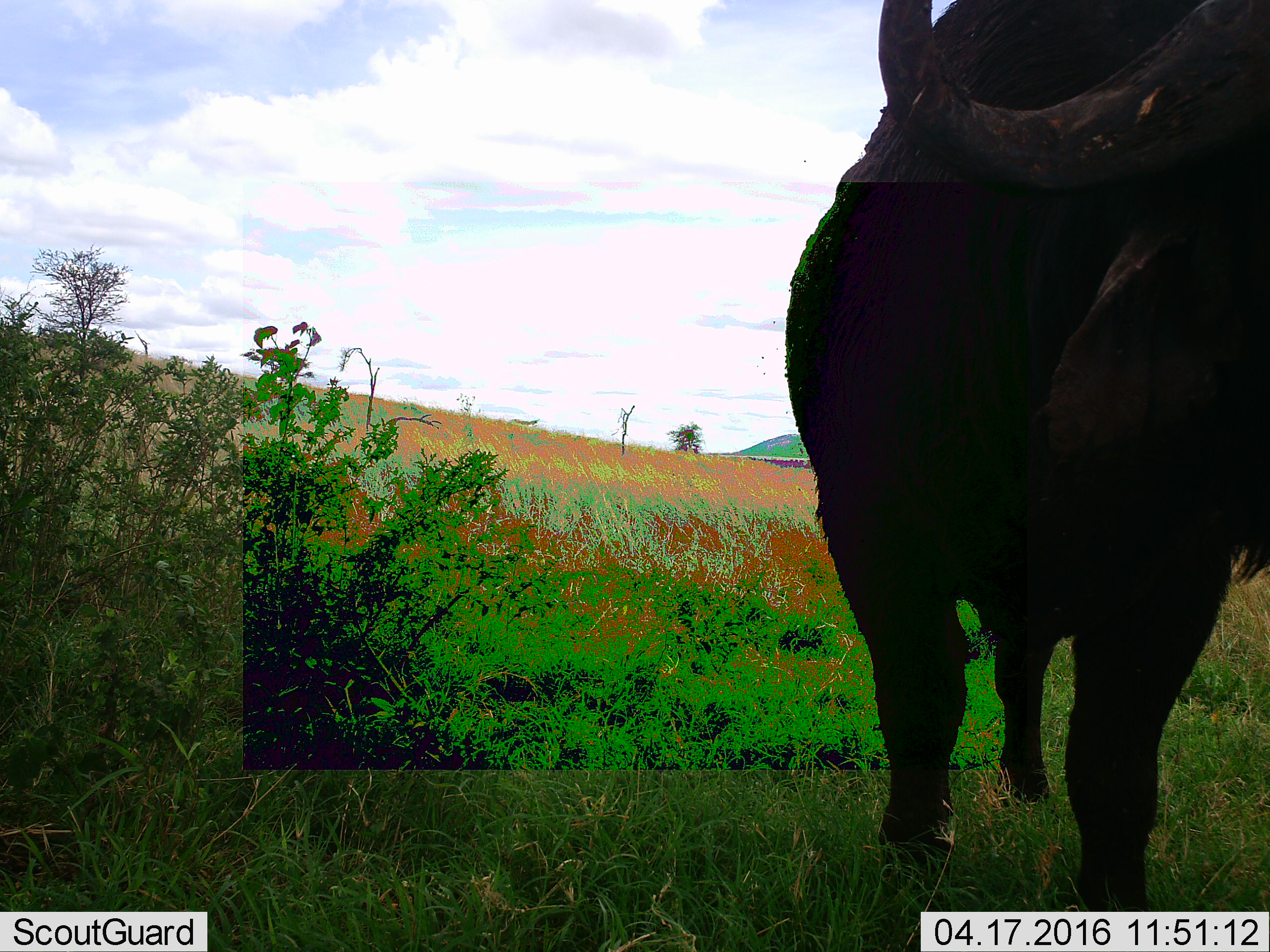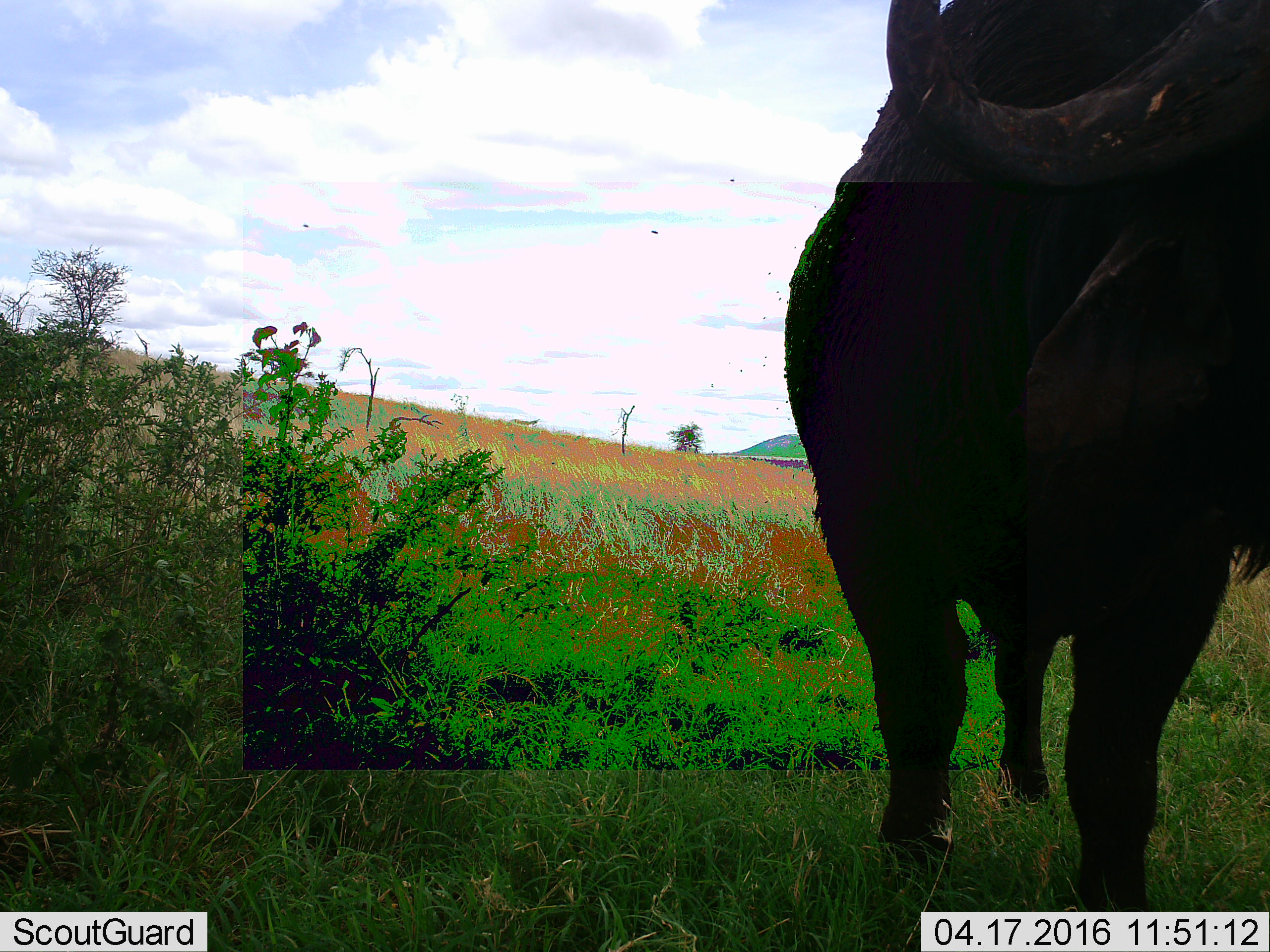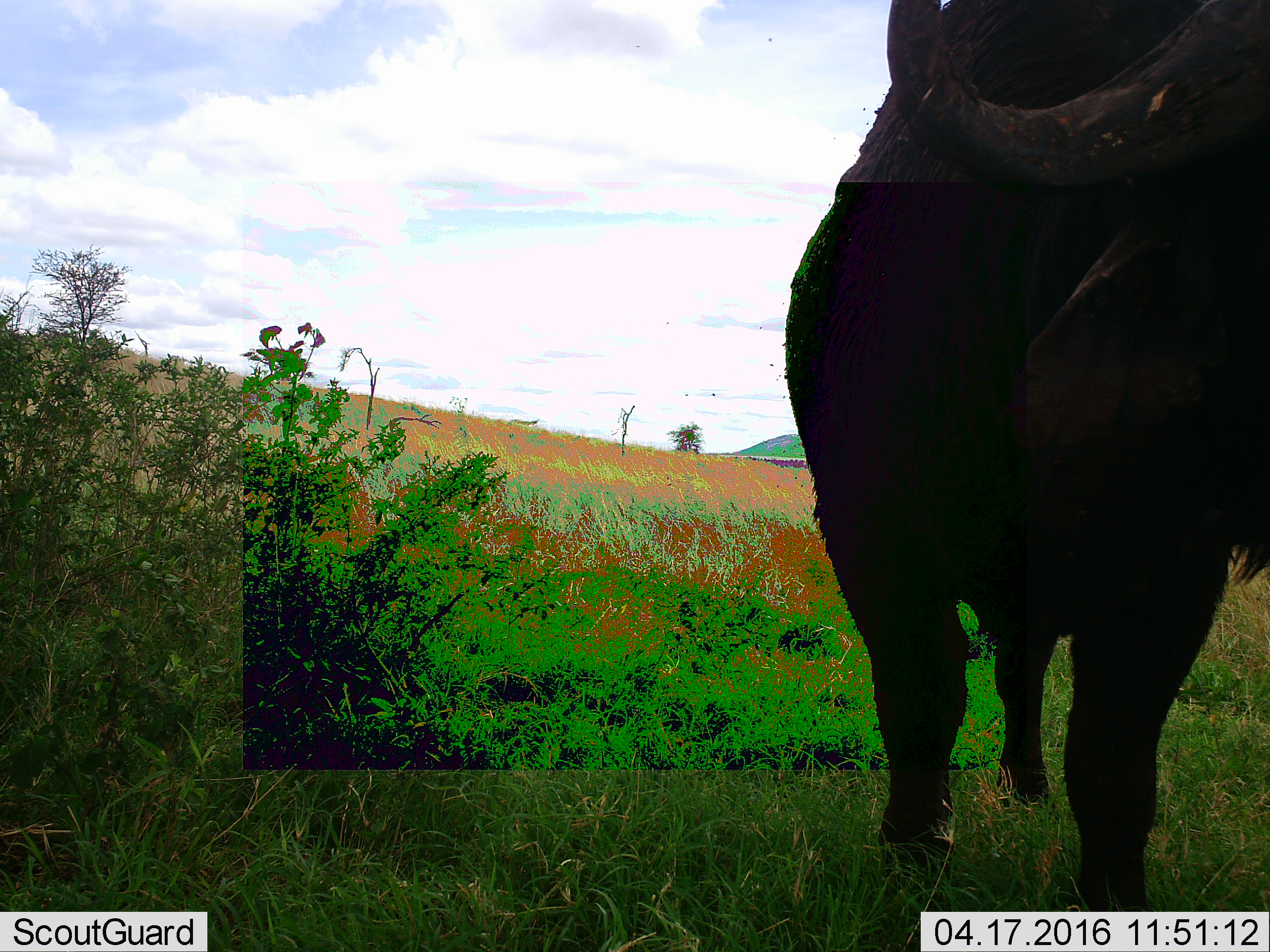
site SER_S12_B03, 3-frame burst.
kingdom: Animalia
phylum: Chordata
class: Mammalia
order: Artiodactyla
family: Bovidae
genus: Syncerus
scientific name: Syncerus caffer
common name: african buffalo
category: buffalo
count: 1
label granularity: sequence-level